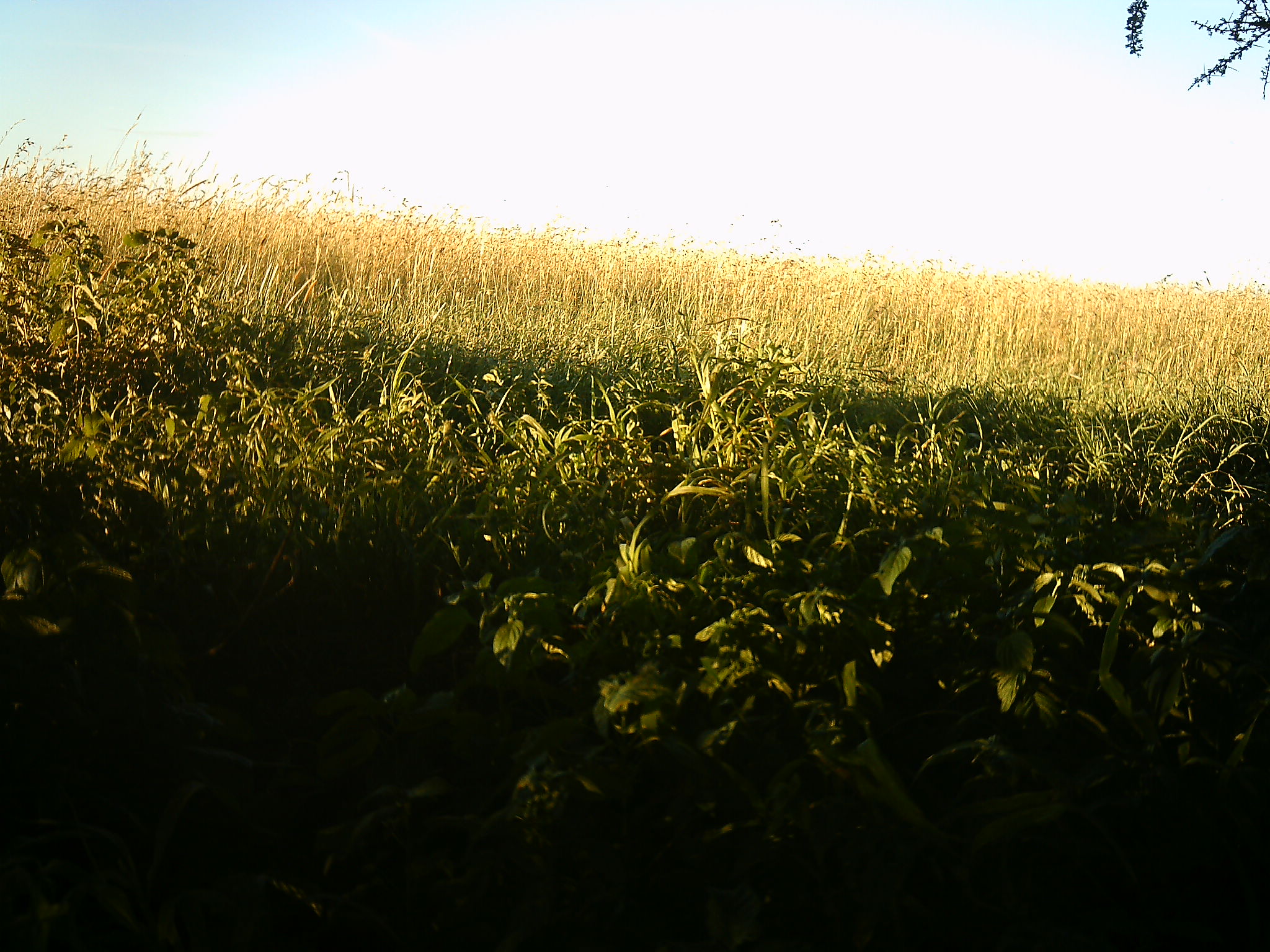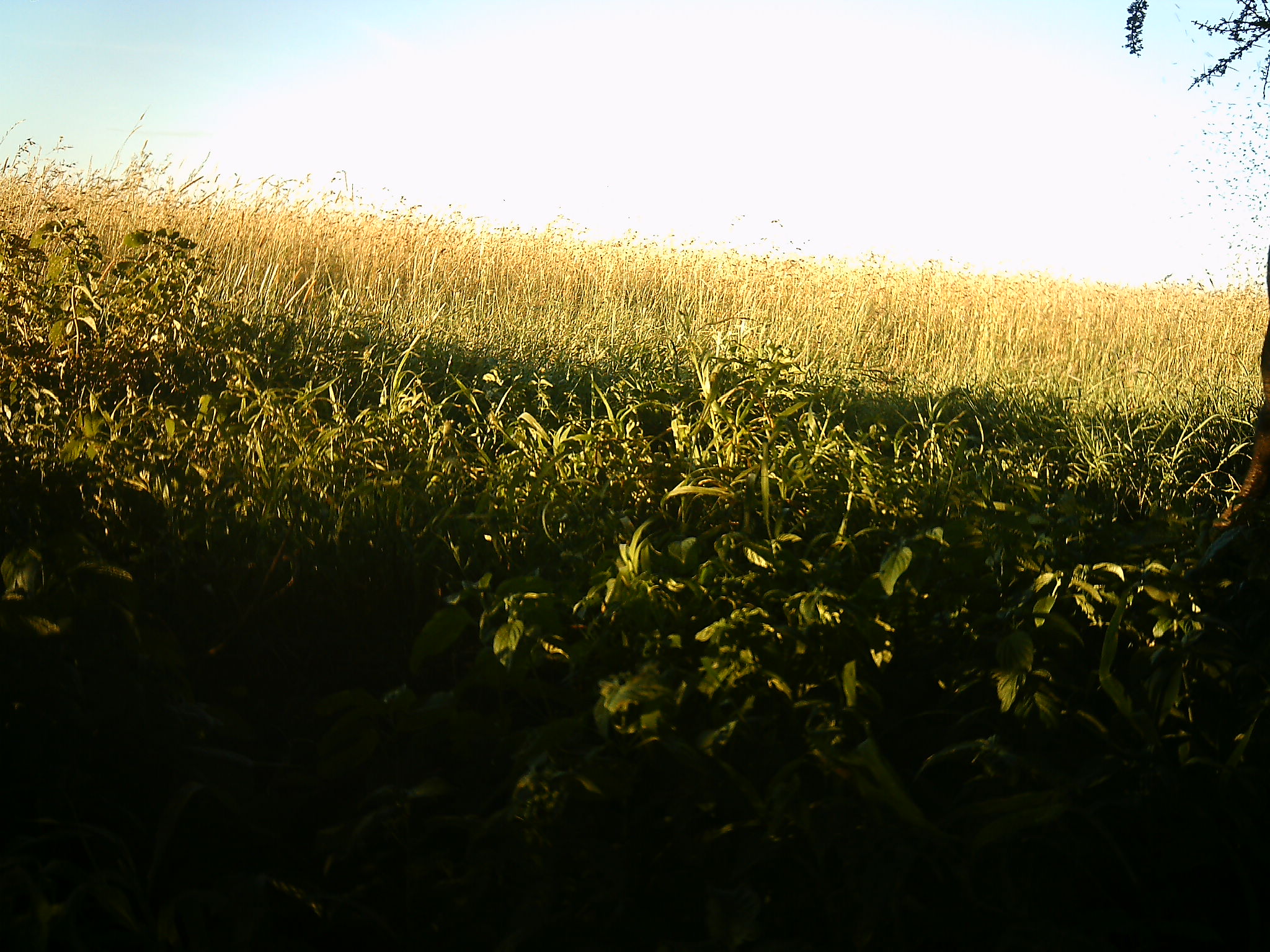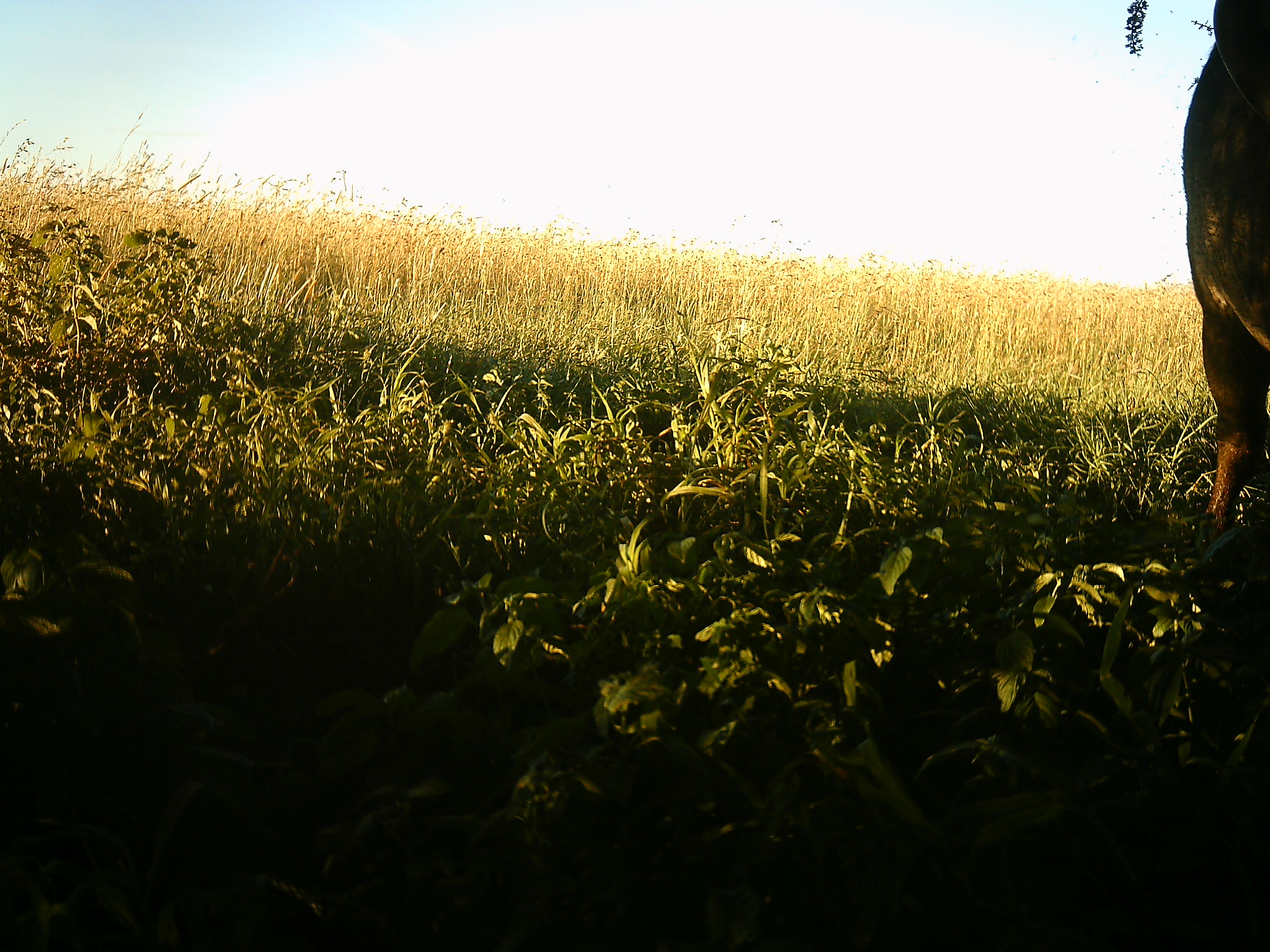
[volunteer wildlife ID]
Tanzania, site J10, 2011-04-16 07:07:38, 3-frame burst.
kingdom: Animalia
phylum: Chordata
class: Mammalia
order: Artiodactyla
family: Bovidae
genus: Syncerus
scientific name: Syncerus caffer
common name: cape buffalo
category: buffalo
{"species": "buffalo (cape buffalo) (Syncerus caffer)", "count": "1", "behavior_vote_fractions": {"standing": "67%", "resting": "0%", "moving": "50%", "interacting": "0%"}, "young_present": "0%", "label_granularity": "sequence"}